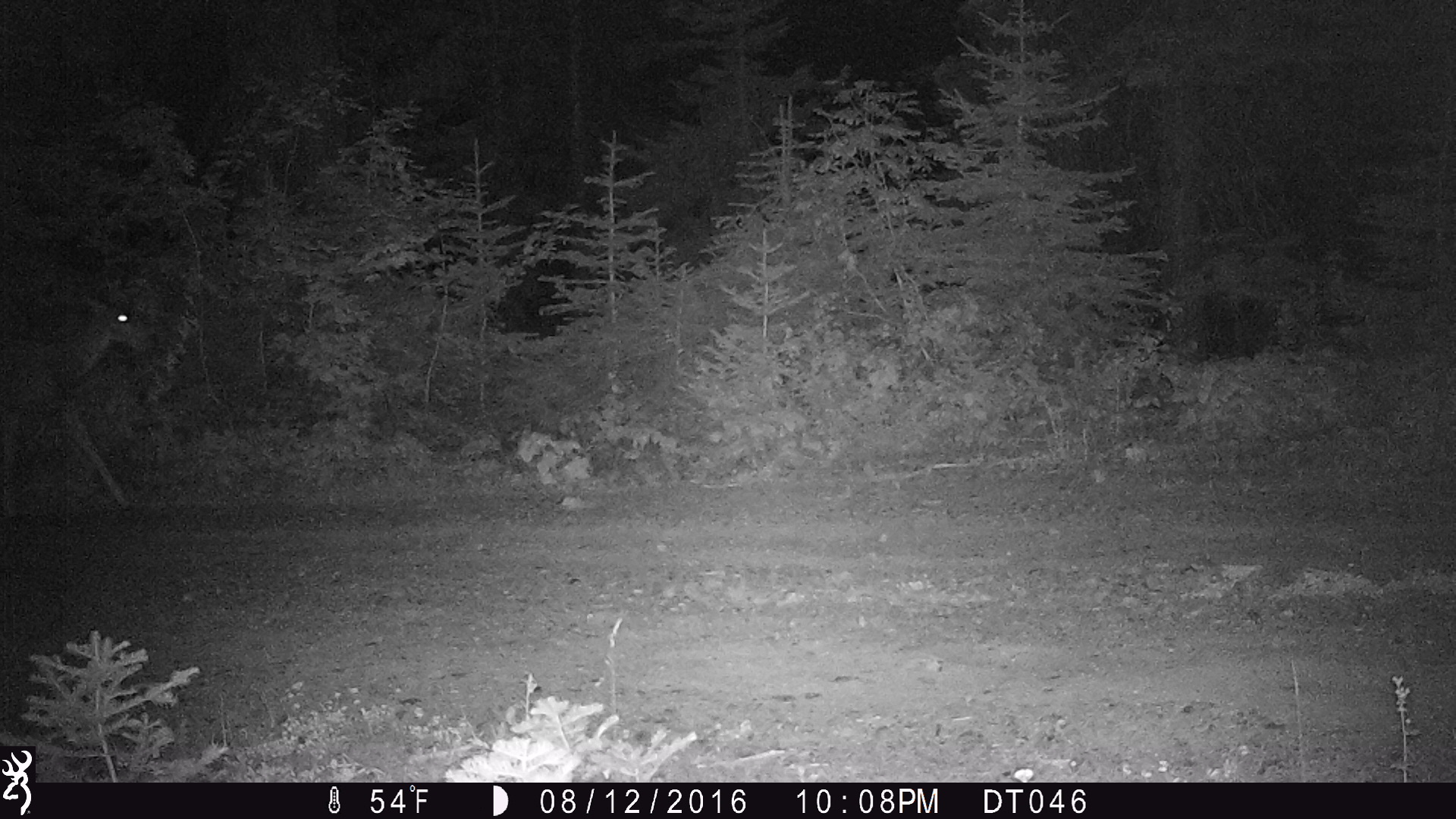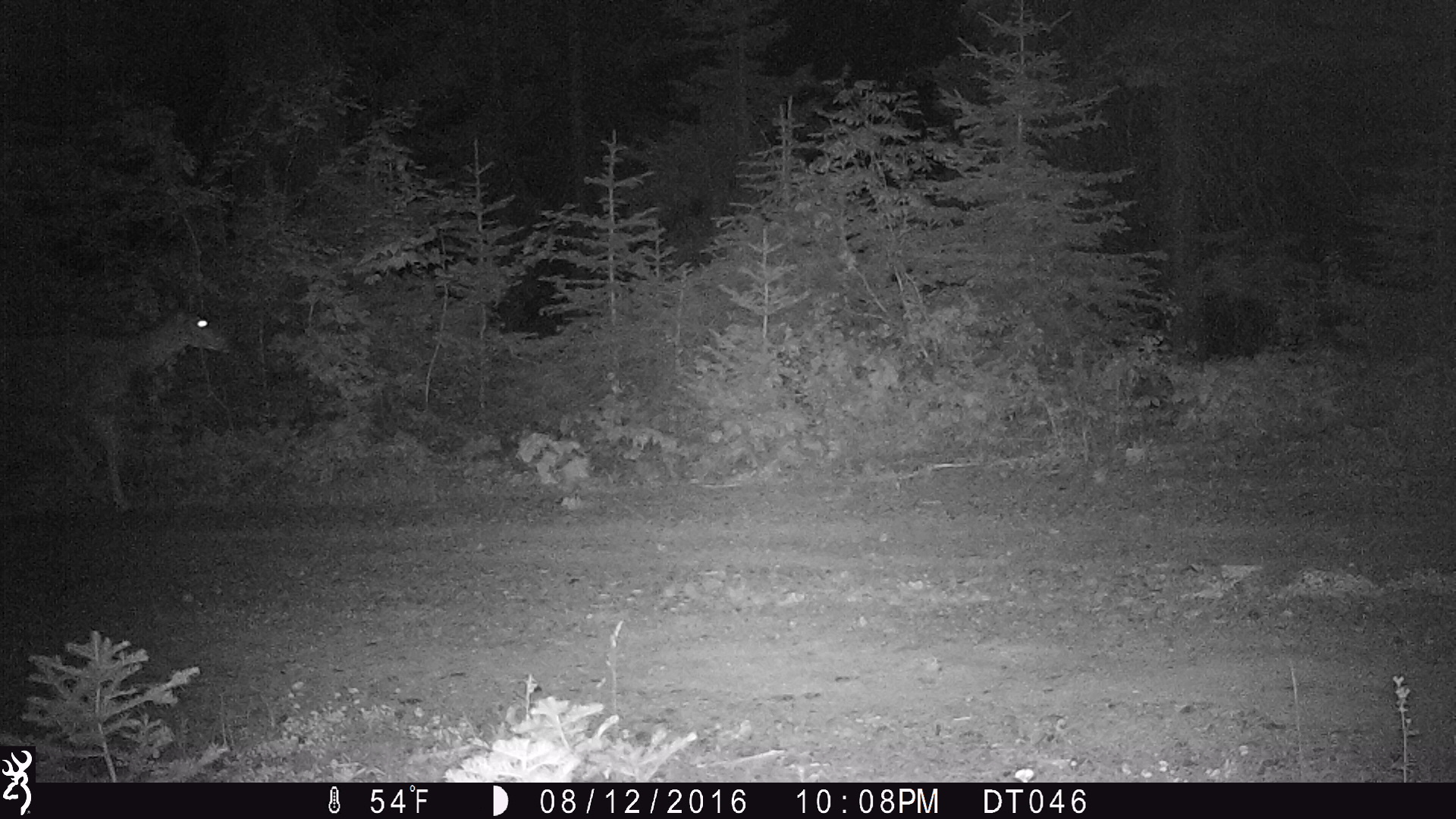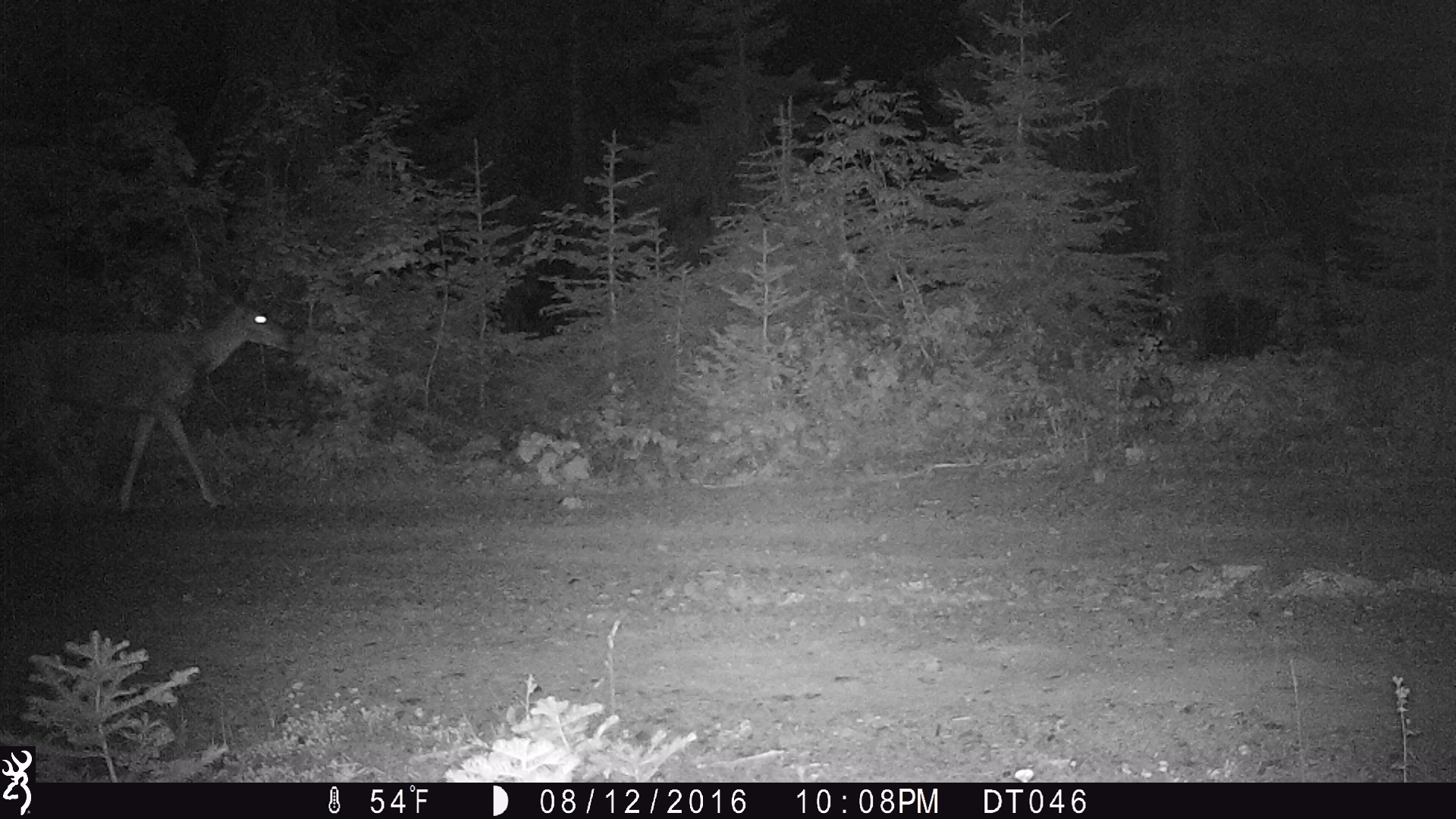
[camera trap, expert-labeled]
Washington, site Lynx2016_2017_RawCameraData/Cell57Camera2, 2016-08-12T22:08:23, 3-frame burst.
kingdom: Animalia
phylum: Chordata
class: Mammalia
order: Artiodactyla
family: Cervidae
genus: Odocoileus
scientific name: Odocoileus hemionus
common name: mule deer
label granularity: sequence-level